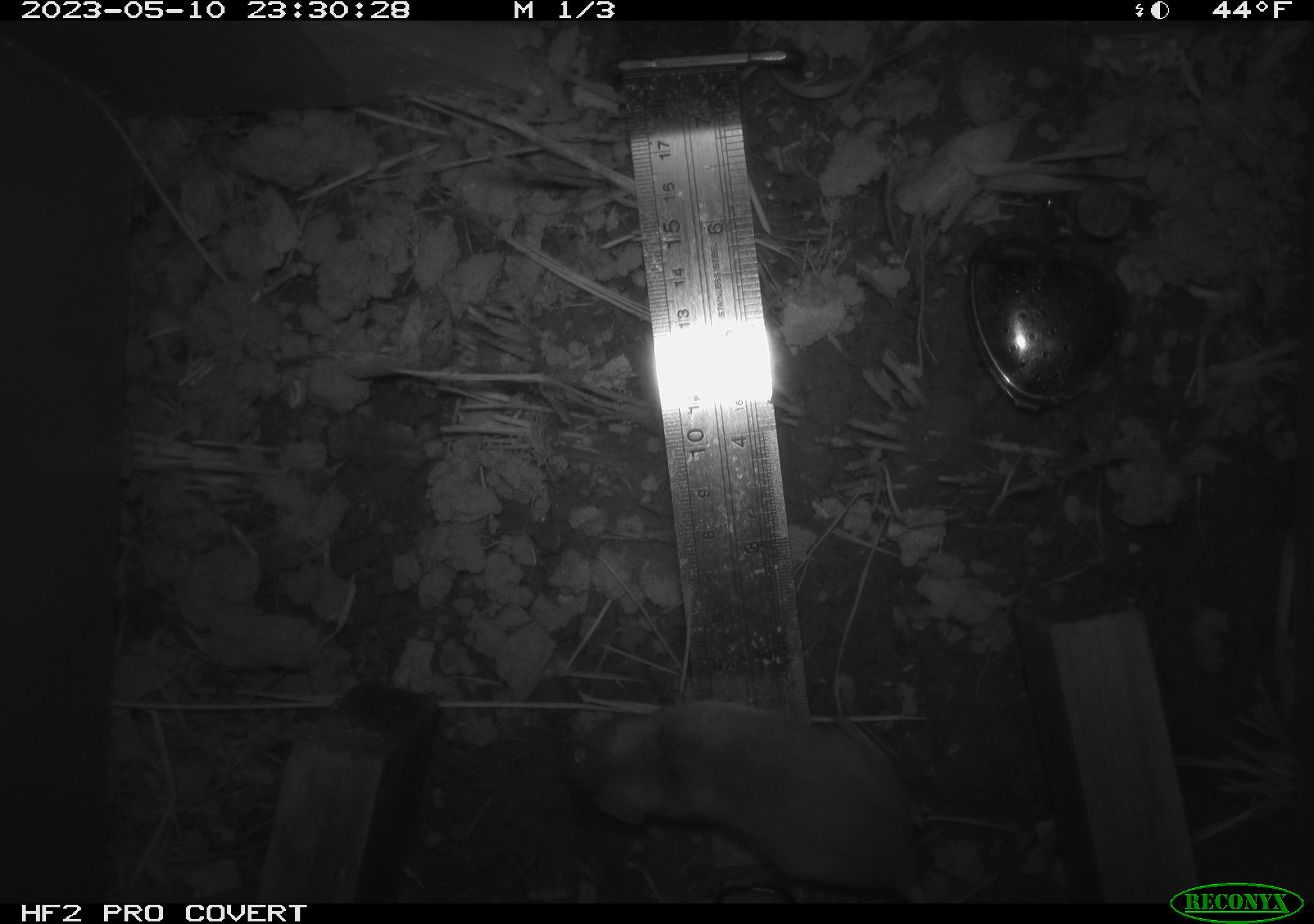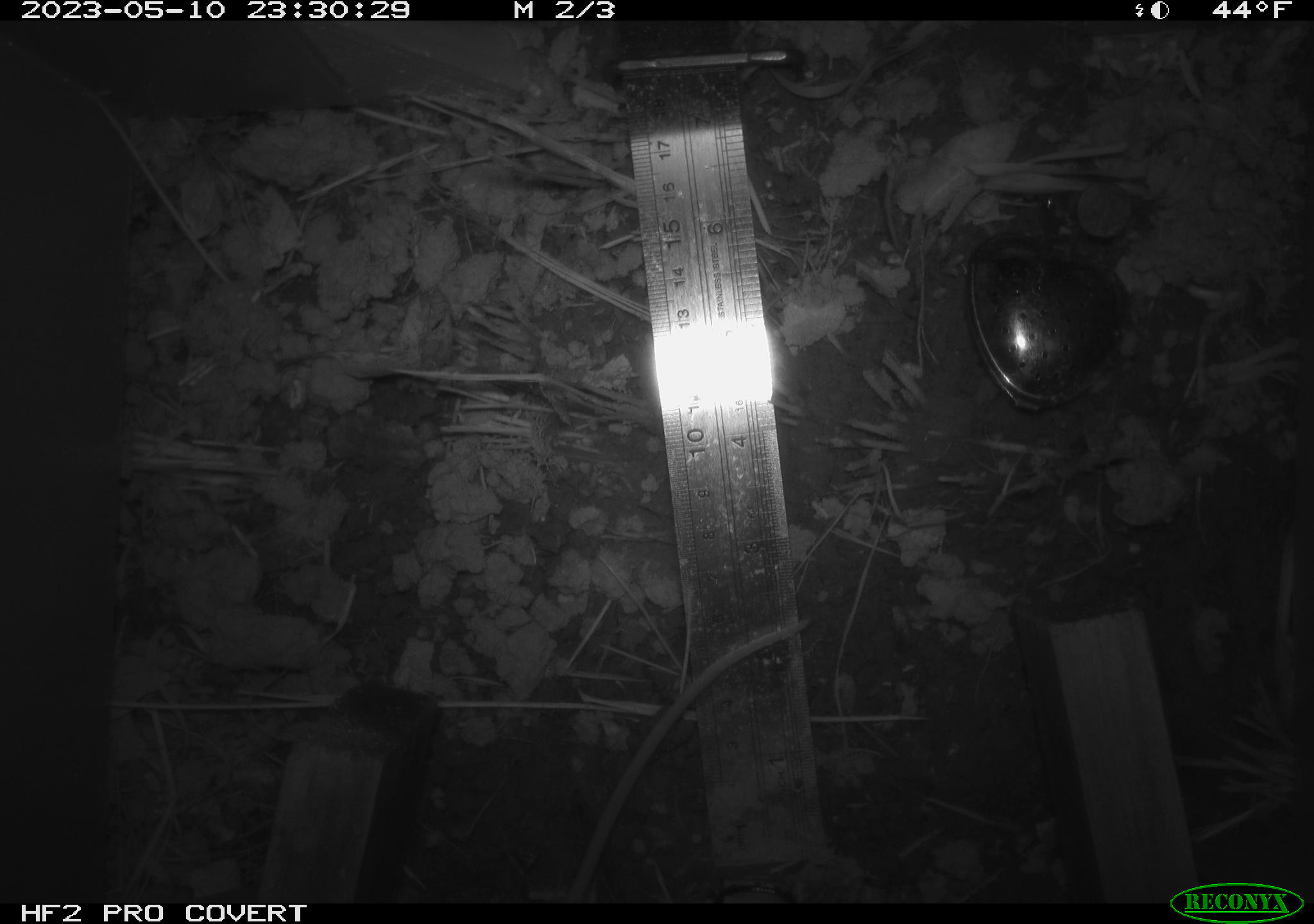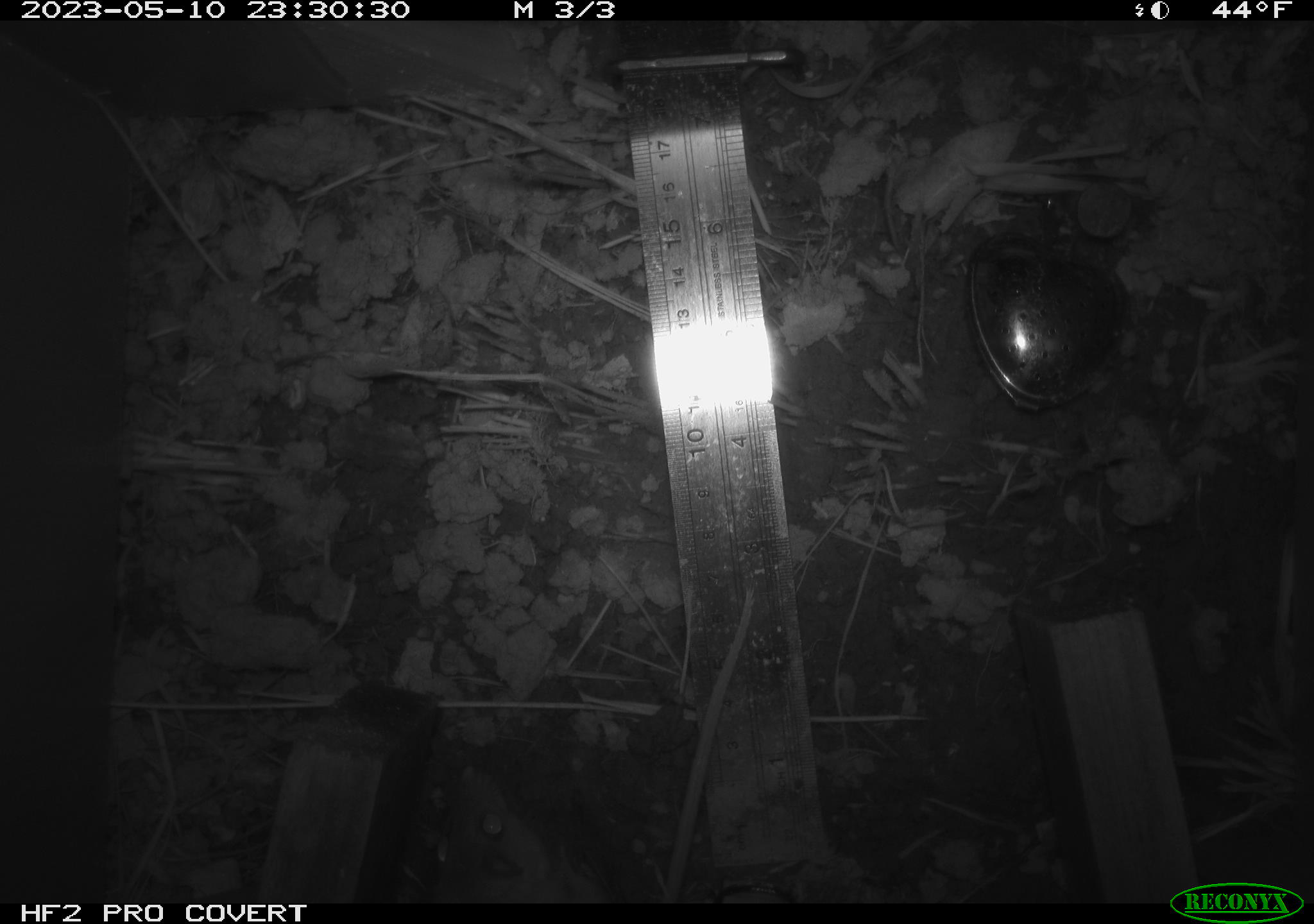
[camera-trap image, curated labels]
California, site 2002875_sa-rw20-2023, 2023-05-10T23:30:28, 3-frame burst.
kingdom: Animalia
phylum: Chordata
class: Mammalia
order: Rodentia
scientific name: Rodentia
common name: mouse species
Mouse species (Rodentia).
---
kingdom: Animalia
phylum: Chordata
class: Mammalia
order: Rodentia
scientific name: Rodentia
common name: rodent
Rodent (Rodentia).